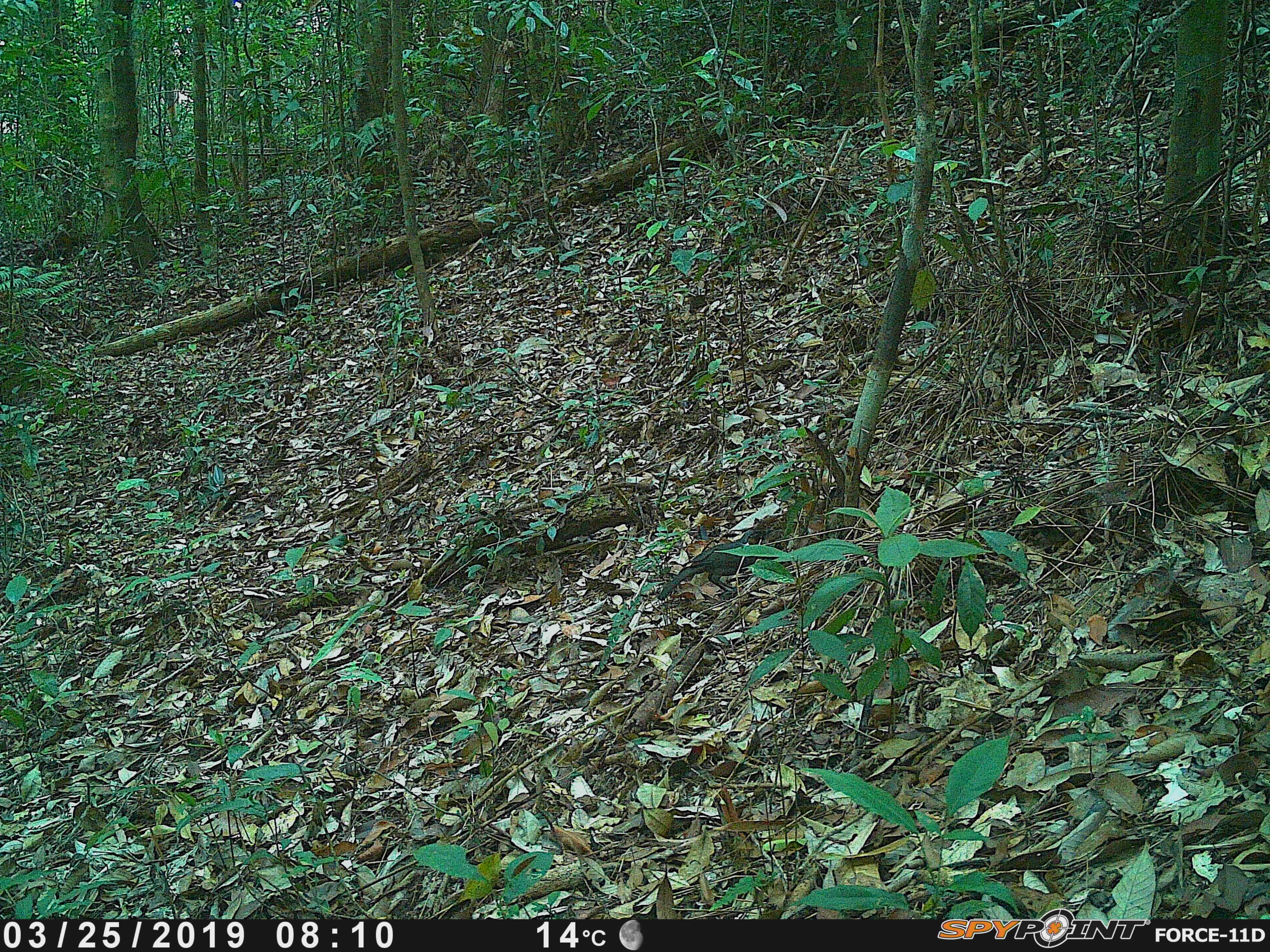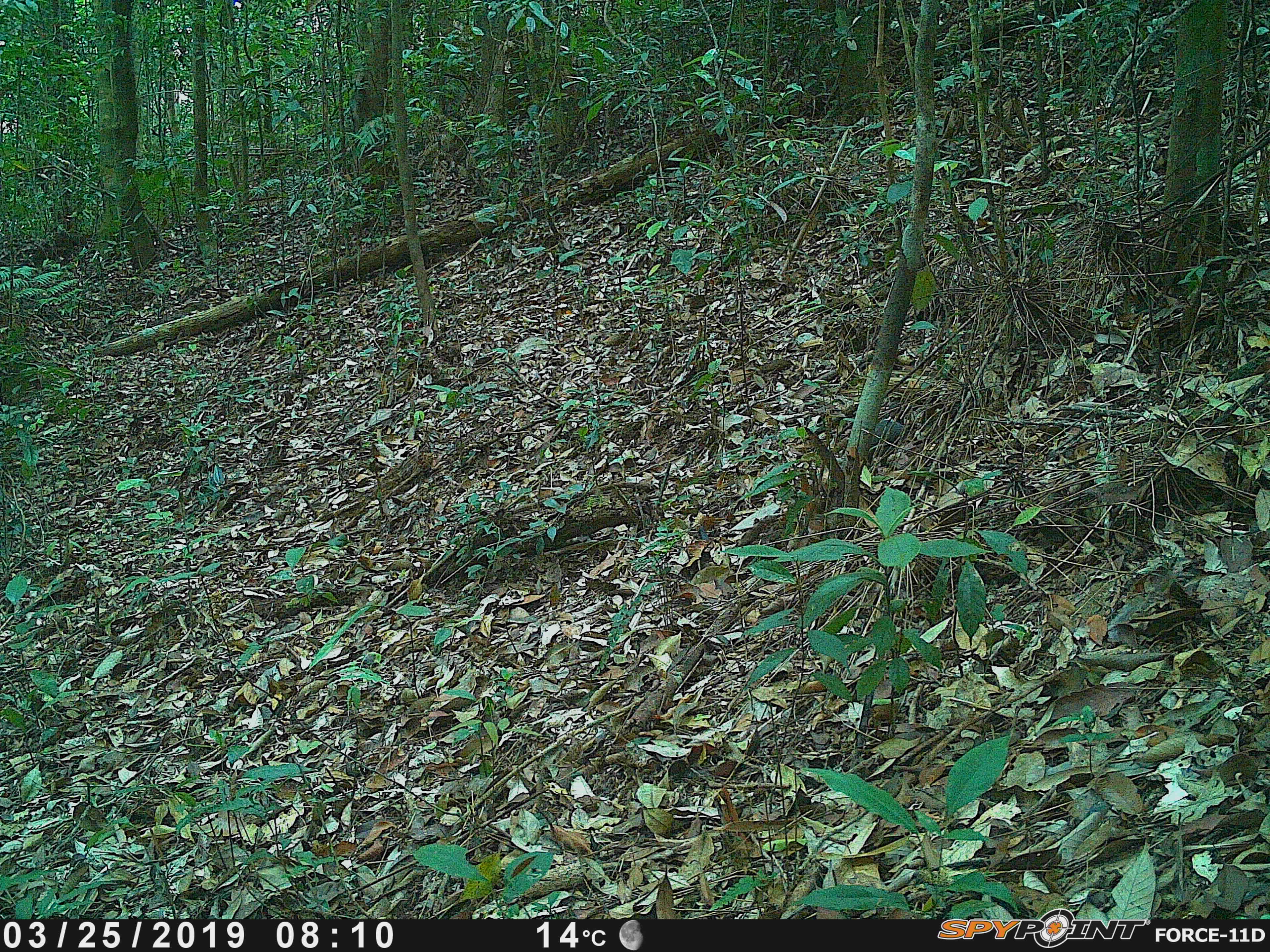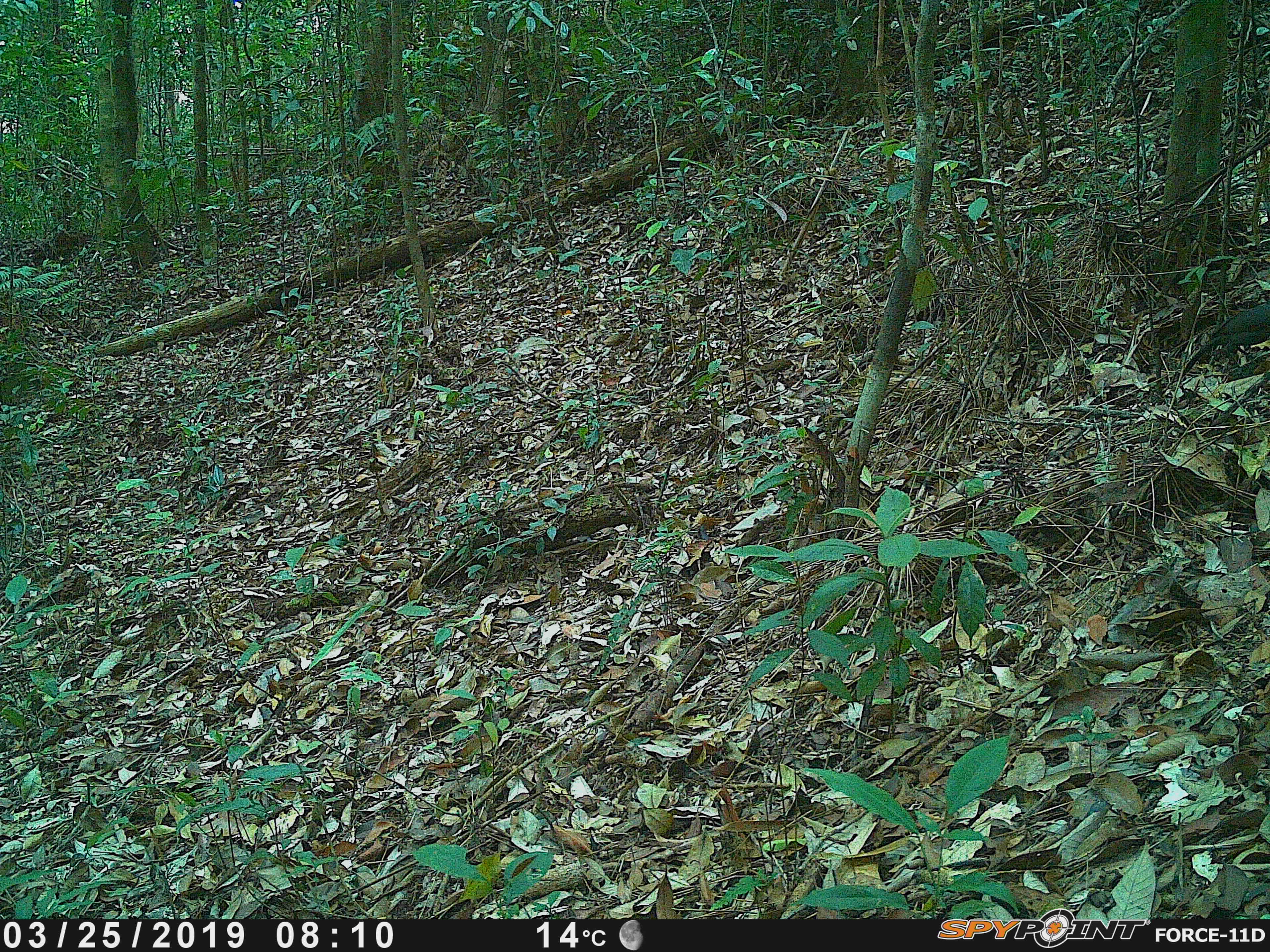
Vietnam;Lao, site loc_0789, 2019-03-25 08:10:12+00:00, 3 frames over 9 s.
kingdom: Animalia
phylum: Chordata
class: Aves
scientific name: Aves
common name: bird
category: unidentified bird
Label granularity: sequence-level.